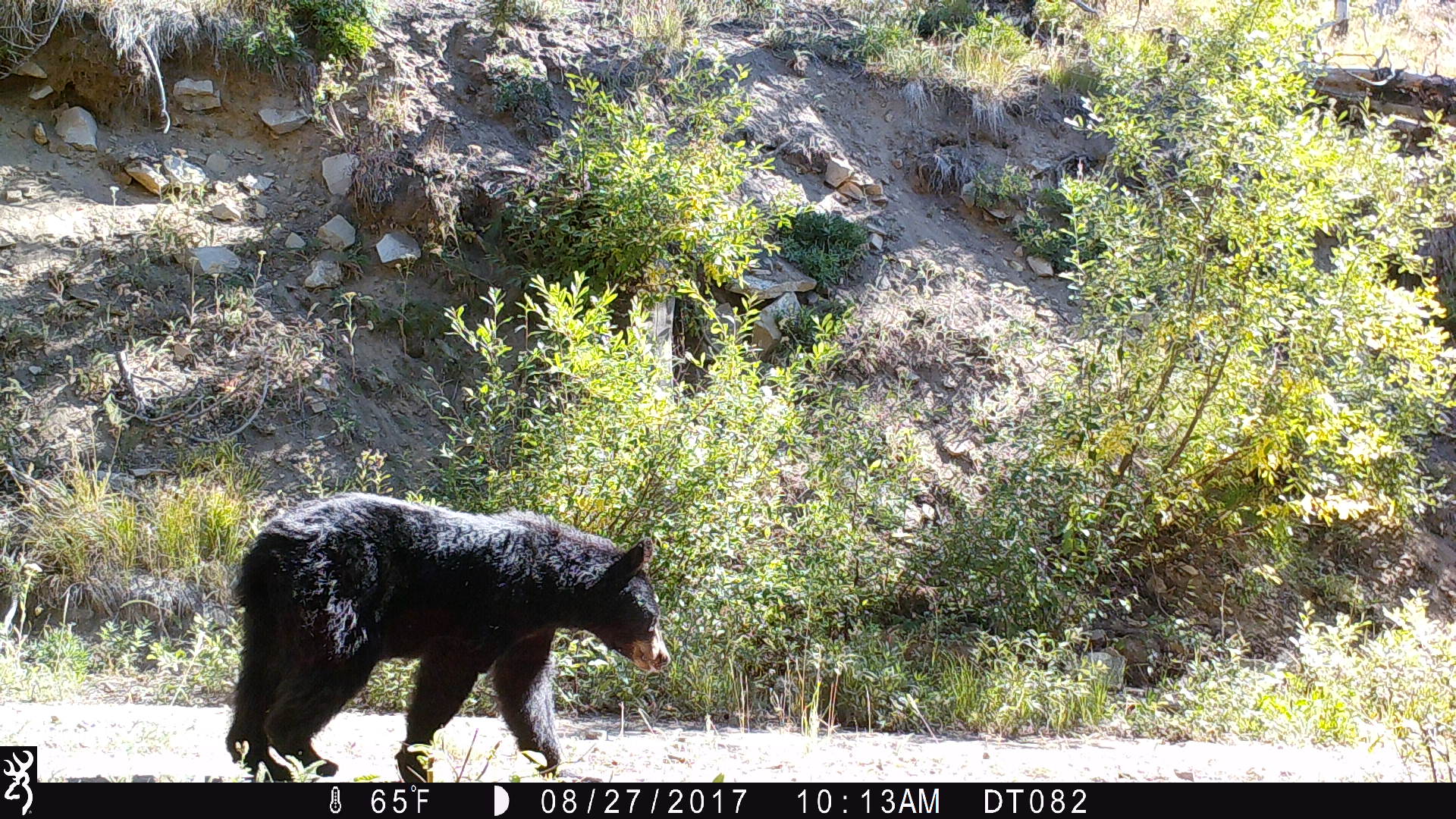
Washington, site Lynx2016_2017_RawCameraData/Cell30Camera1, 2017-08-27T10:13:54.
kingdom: Animalia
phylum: Chordata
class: Mammalia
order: Carnivora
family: Ursidae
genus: Ursus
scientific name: Ursus americanus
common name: american black bear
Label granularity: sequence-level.